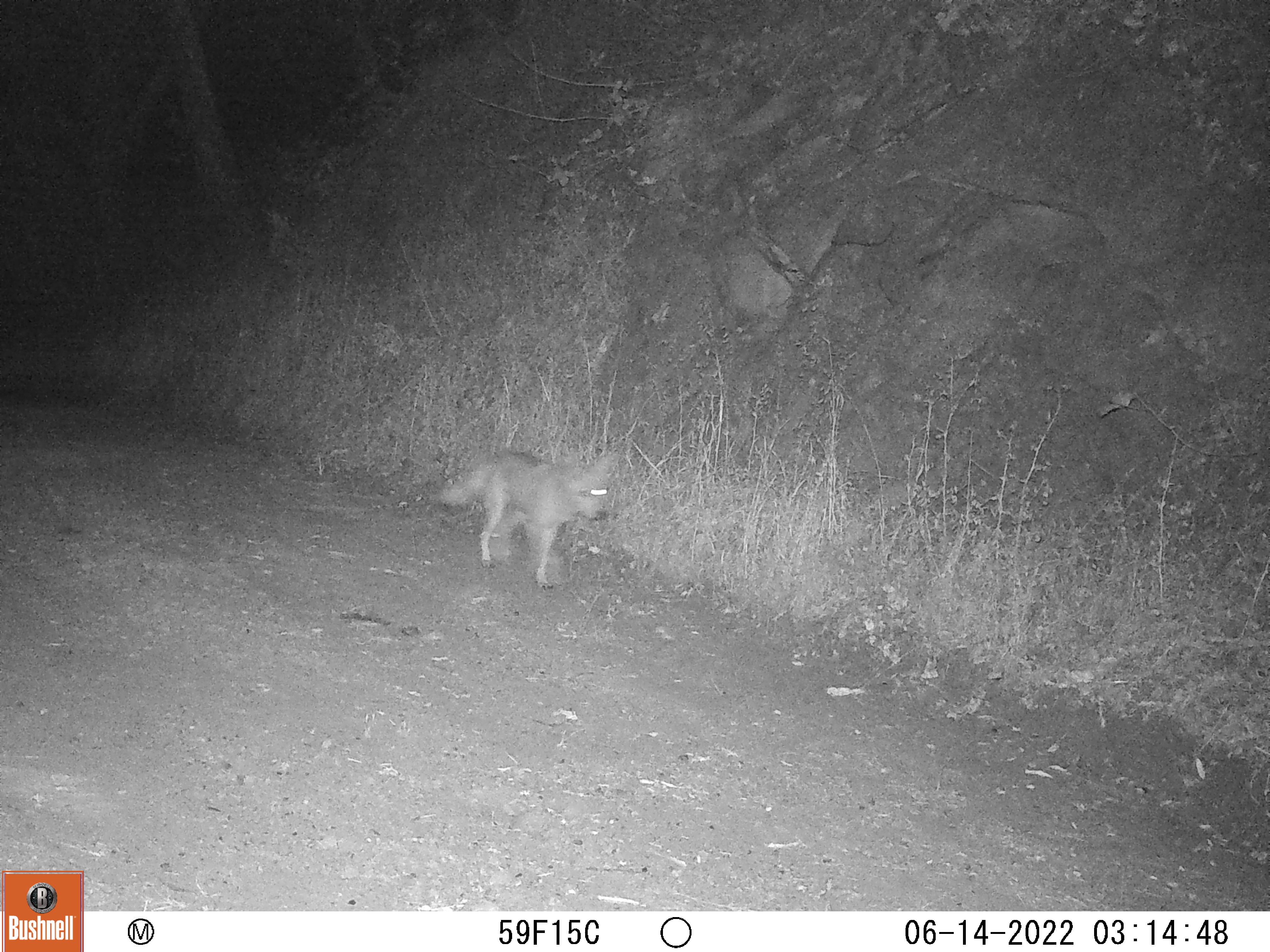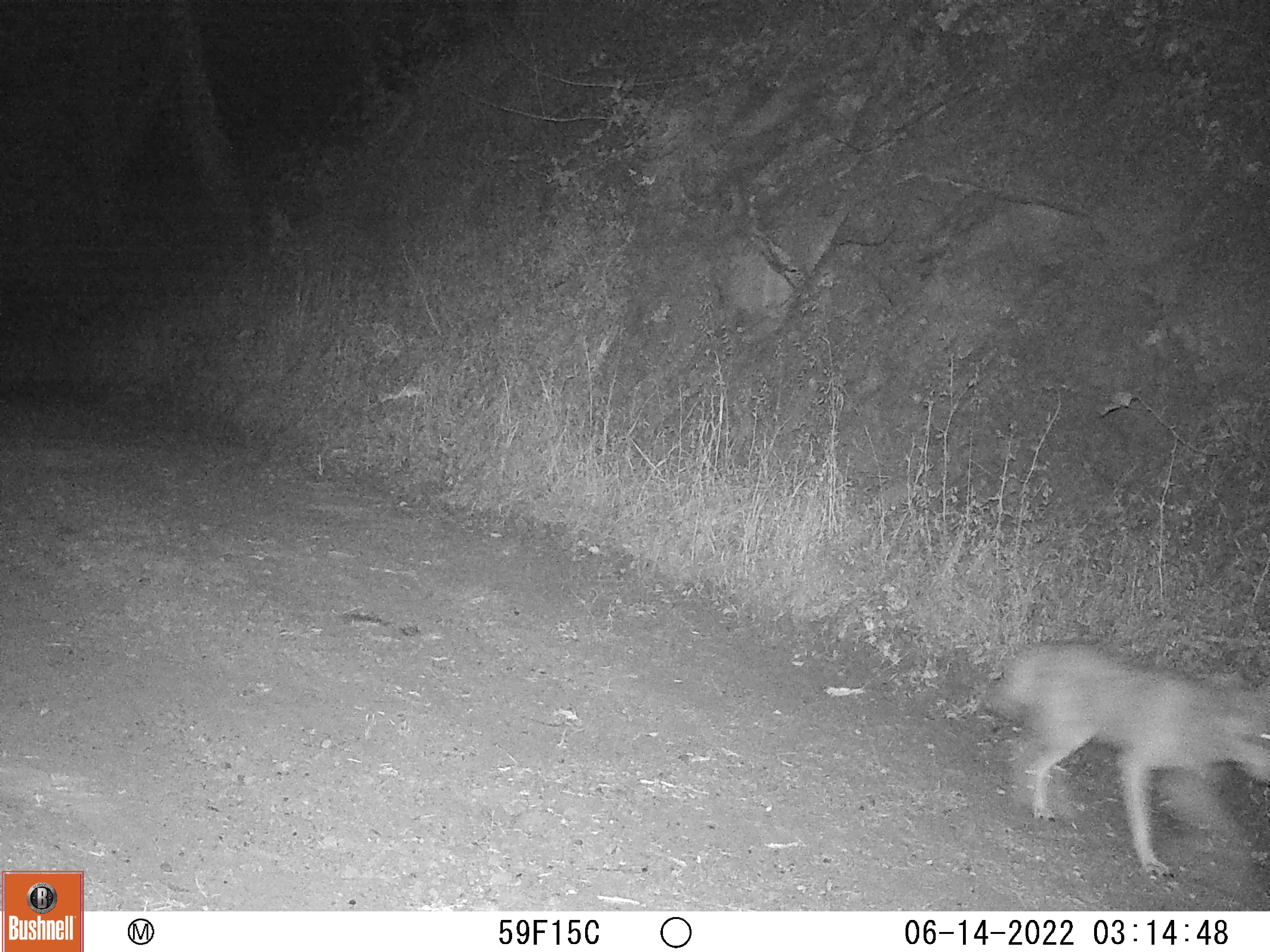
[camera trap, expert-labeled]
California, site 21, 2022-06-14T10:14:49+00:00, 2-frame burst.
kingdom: Animalia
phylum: Chordata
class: Mammalia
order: Carnivora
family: Canidae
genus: Canis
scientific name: Canis latrans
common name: coyote